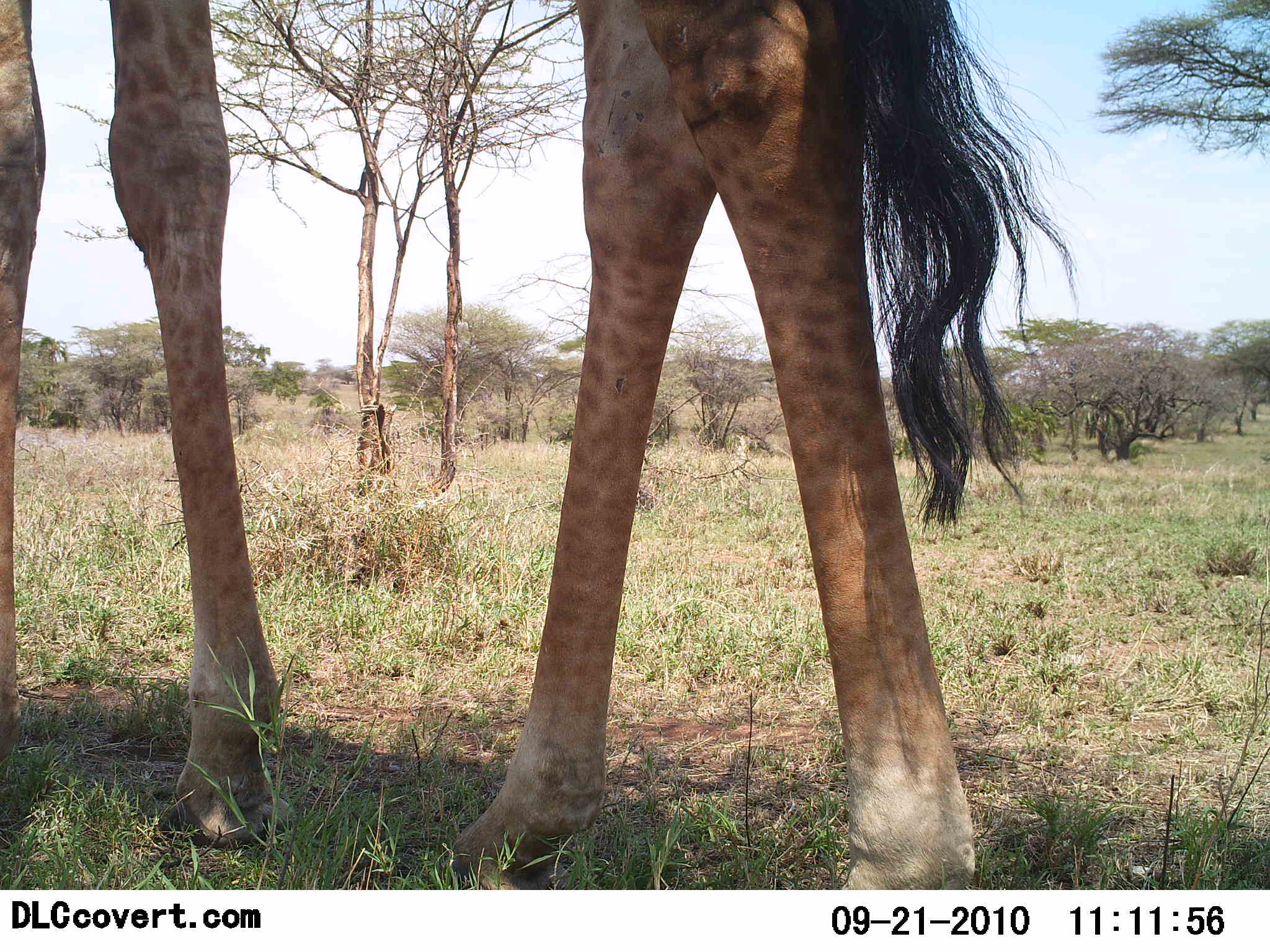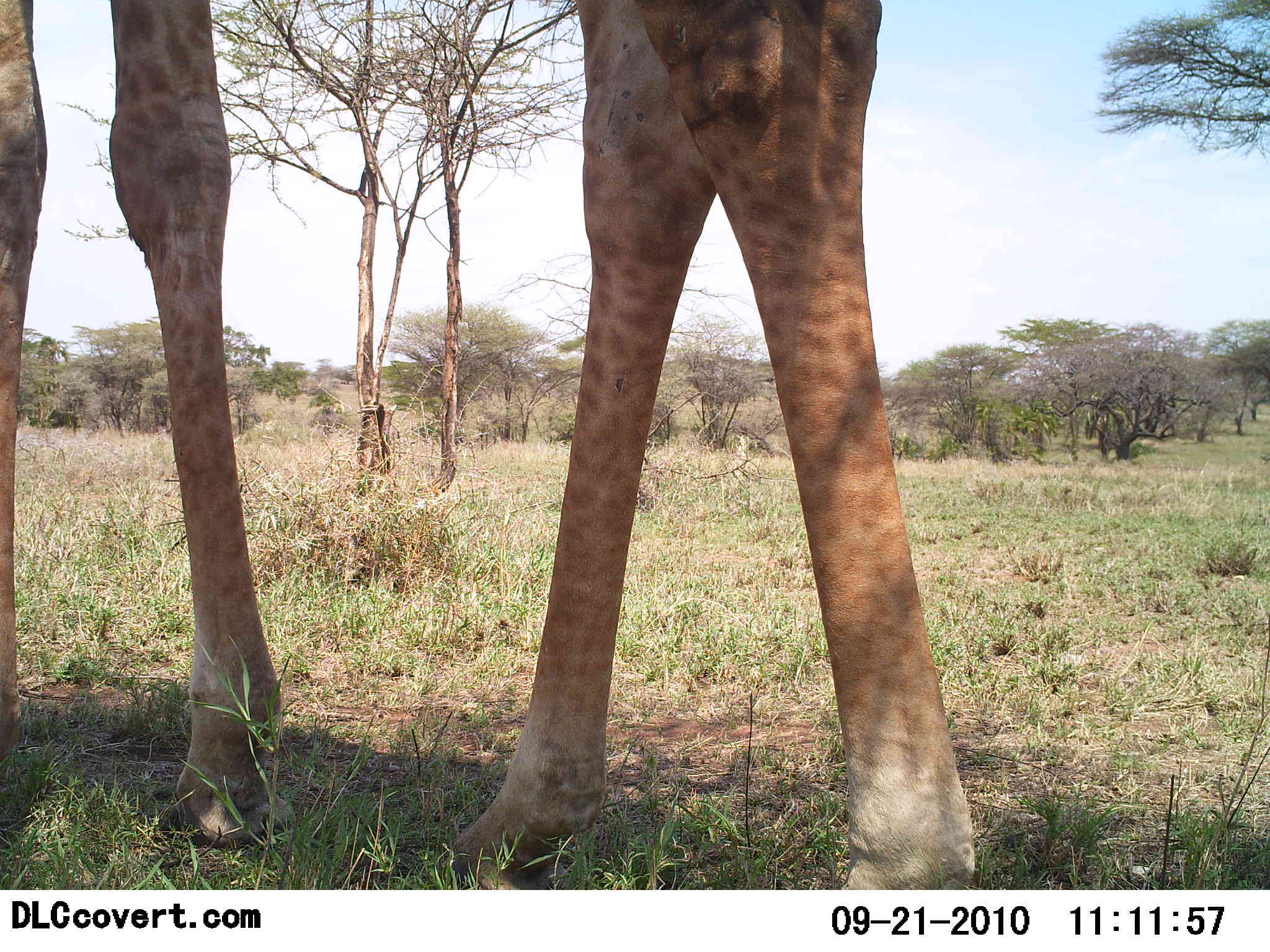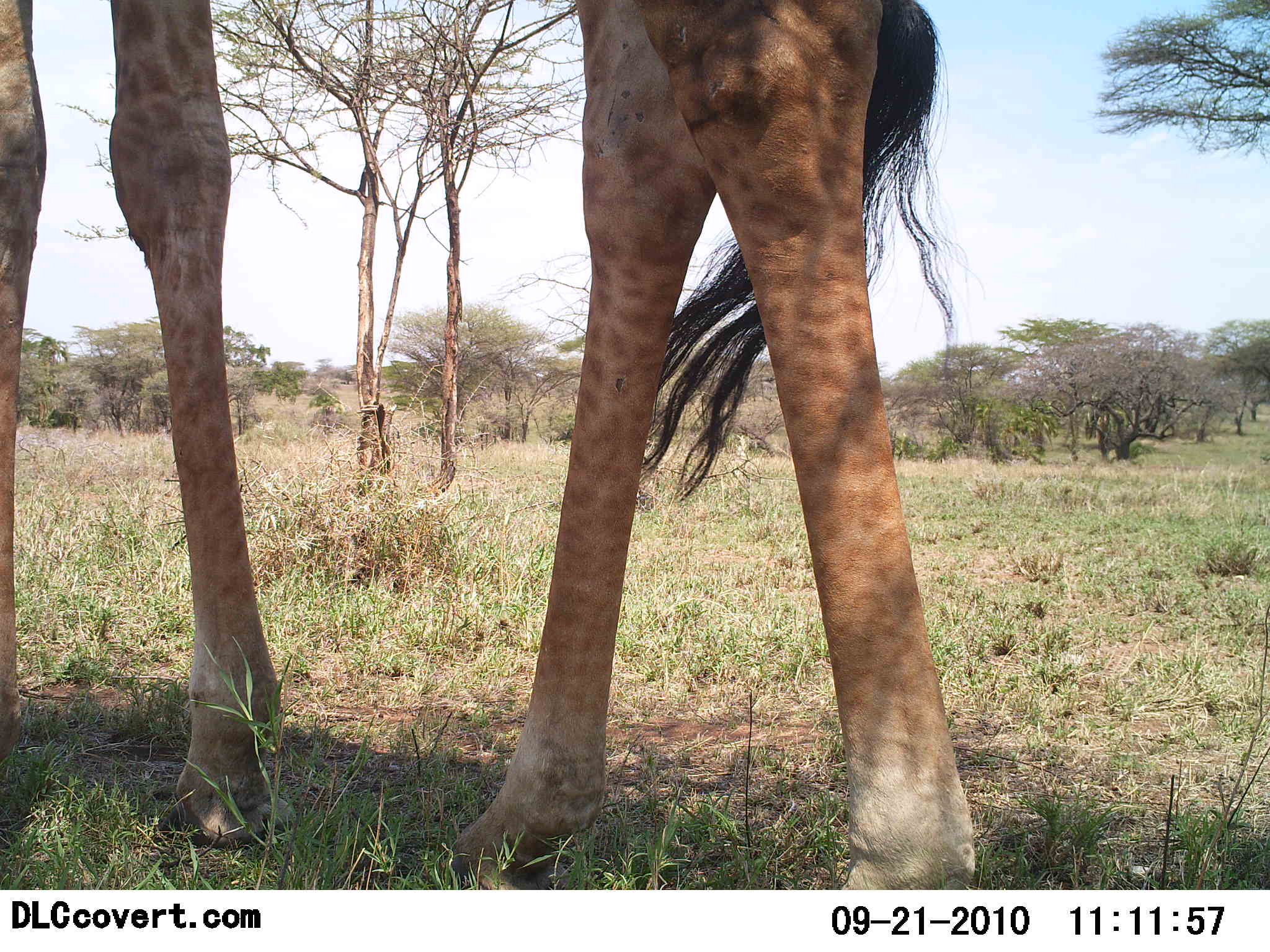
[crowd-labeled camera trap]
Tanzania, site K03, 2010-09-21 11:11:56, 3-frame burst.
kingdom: Animalia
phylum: Chordata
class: Mammalia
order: Artiodactyla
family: Giraffidae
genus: Giraffa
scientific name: Giraffa camelopardalis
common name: giraffe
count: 1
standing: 85%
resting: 8%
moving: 15%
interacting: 0%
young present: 0%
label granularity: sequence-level